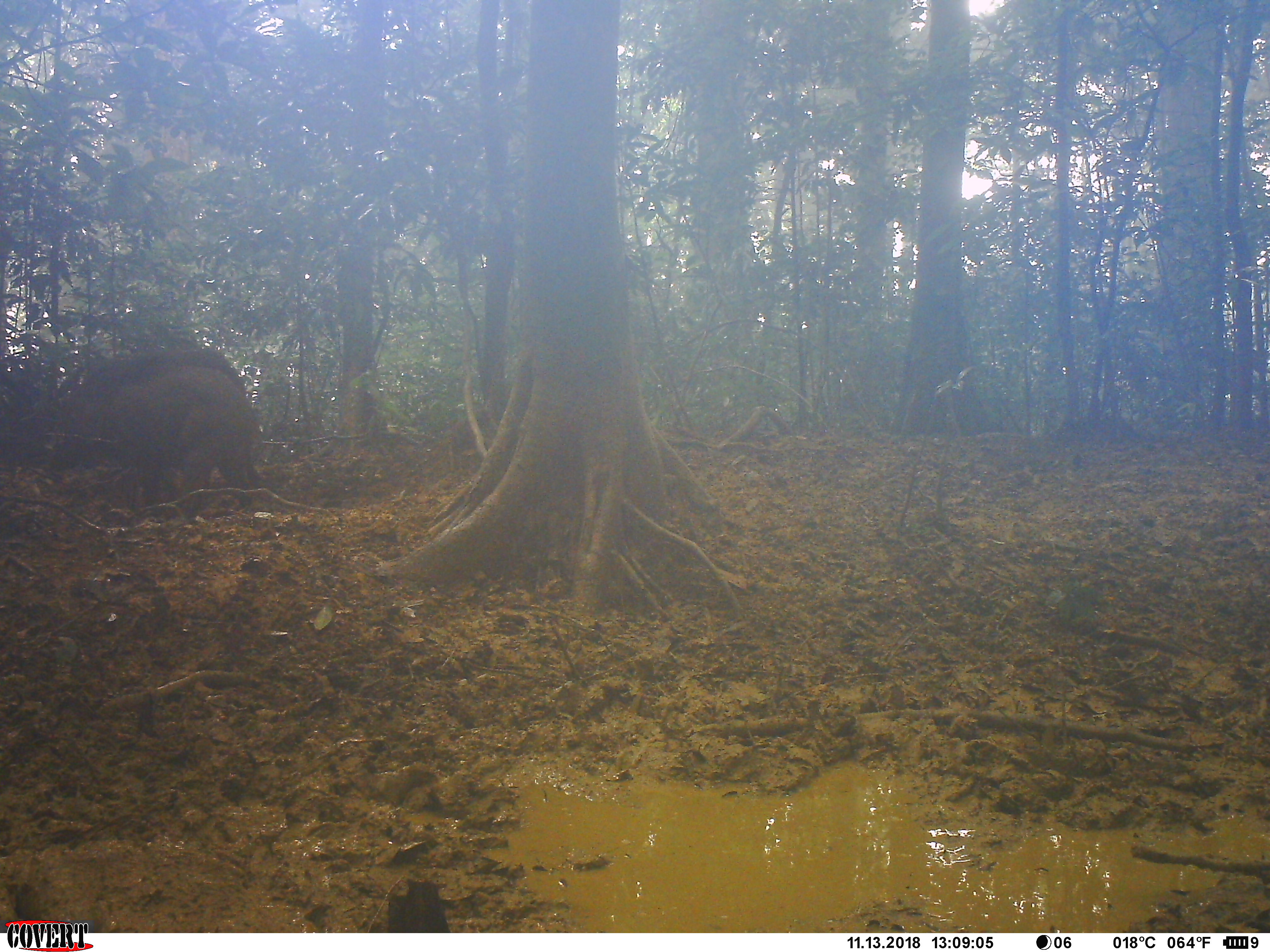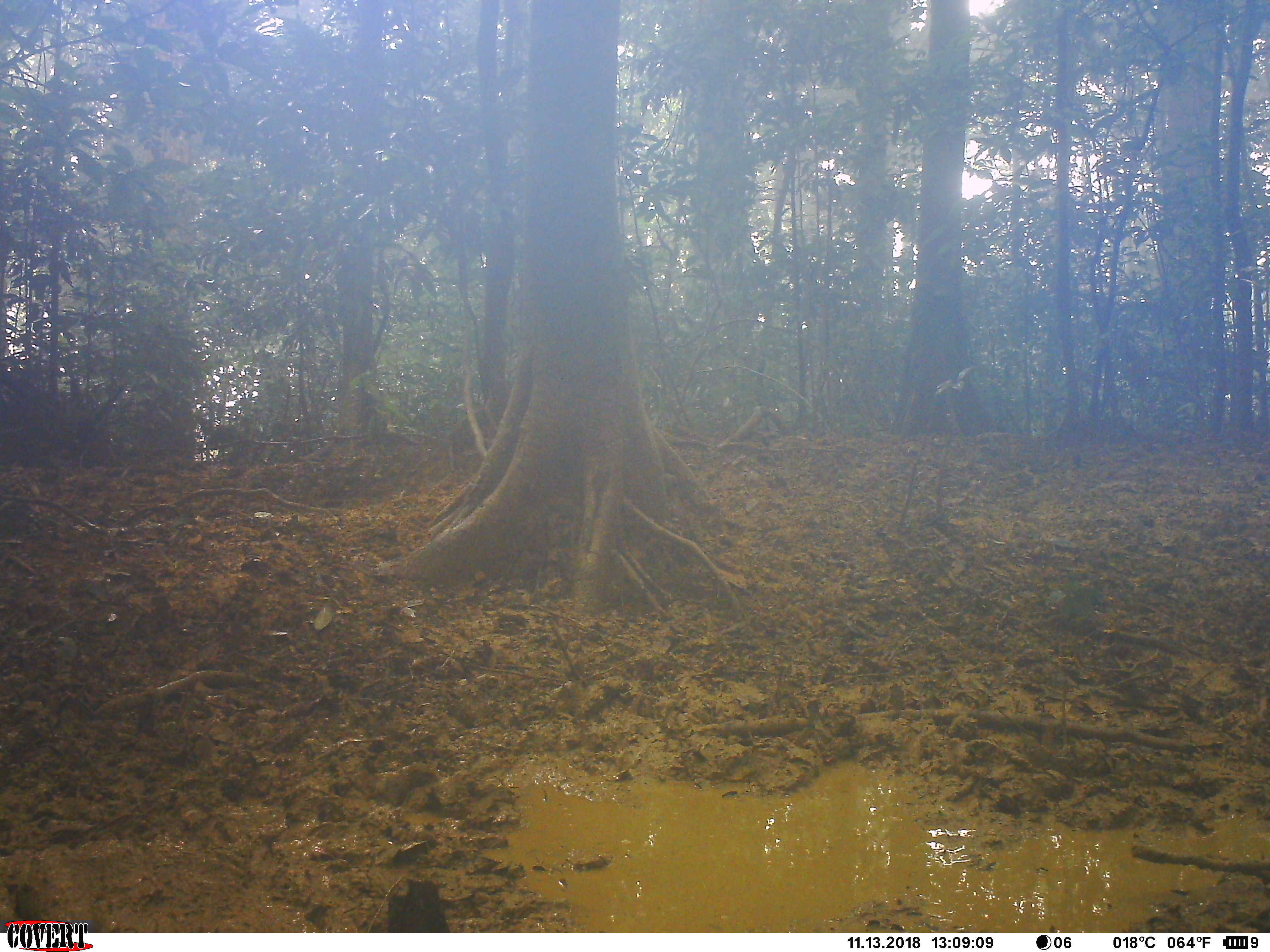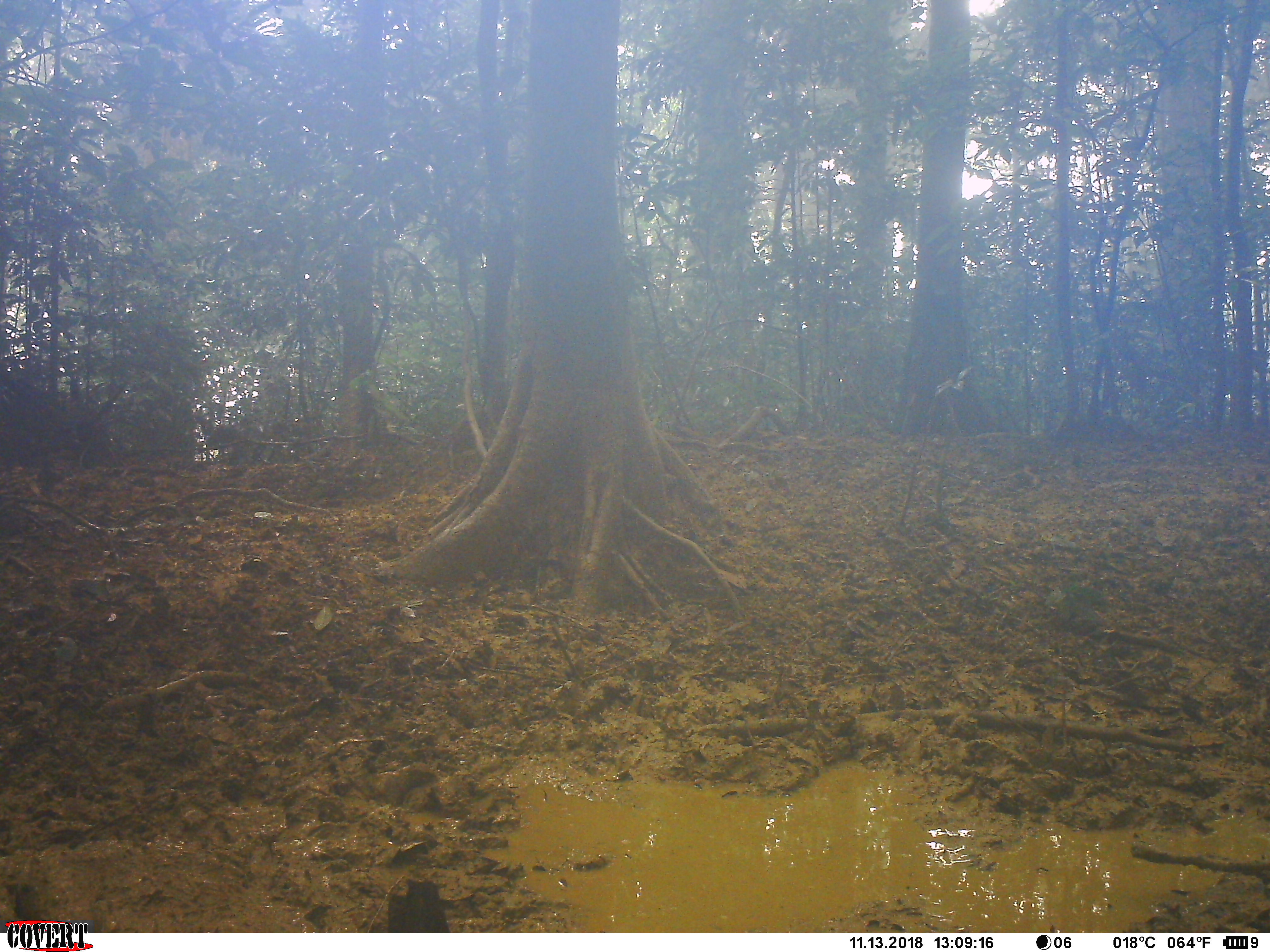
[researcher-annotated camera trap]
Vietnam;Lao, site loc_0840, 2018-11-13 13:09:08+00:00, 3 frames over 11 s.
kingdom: Animalia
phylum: Chordata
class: Mammalia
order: Artiodactyla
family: Suidae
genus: Sus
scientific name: Sus scrofa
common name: eurasian wild pig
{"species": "eurasian wild pig (Sus scrofa)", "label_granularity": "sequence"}